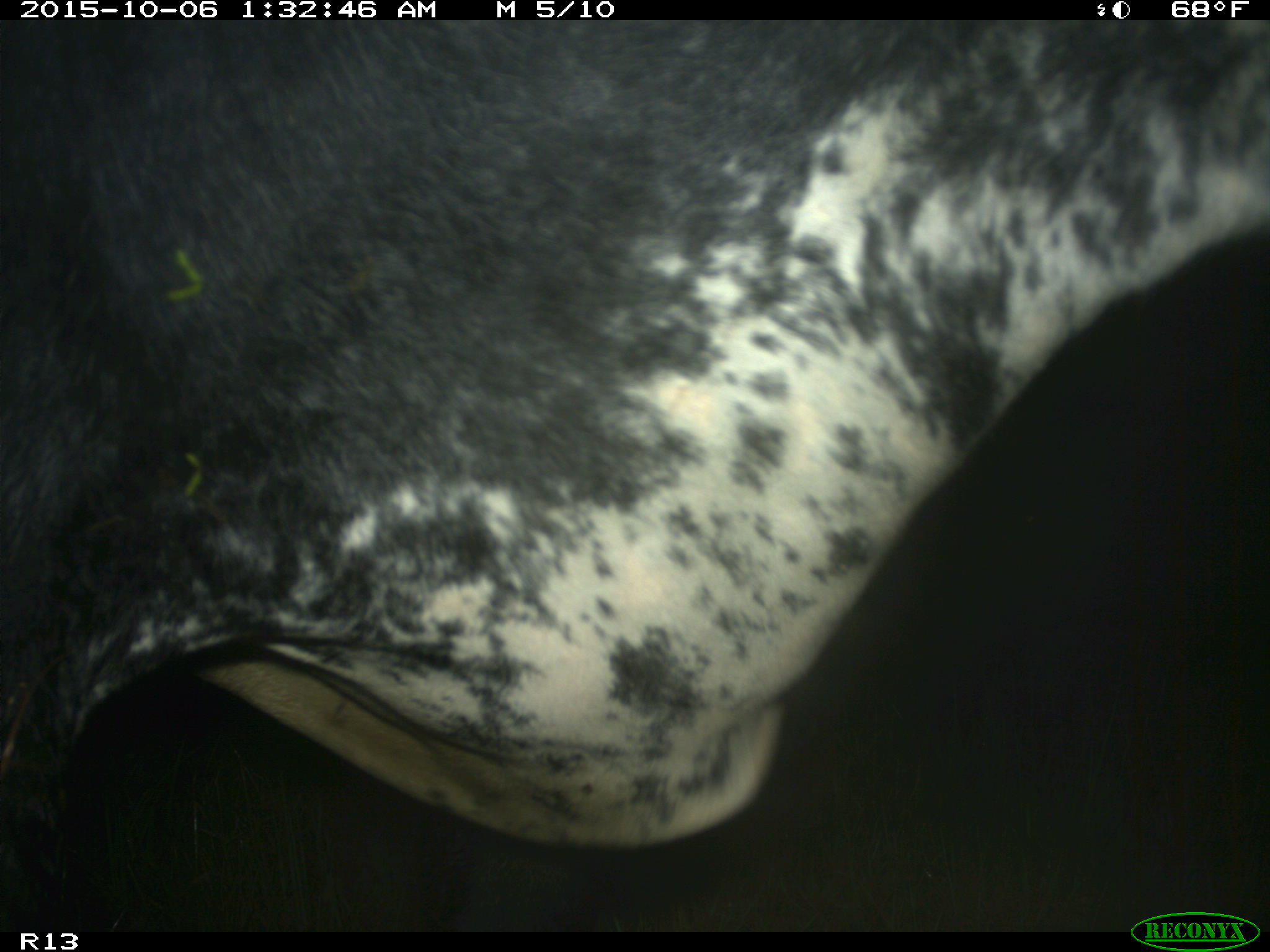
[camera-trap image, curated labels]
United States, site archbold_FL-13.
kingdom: Animalia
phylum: Chordata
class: Mammalia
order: Artiodactyla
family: Bovidae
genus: Bos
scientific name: Bos taurus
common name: domestic cow